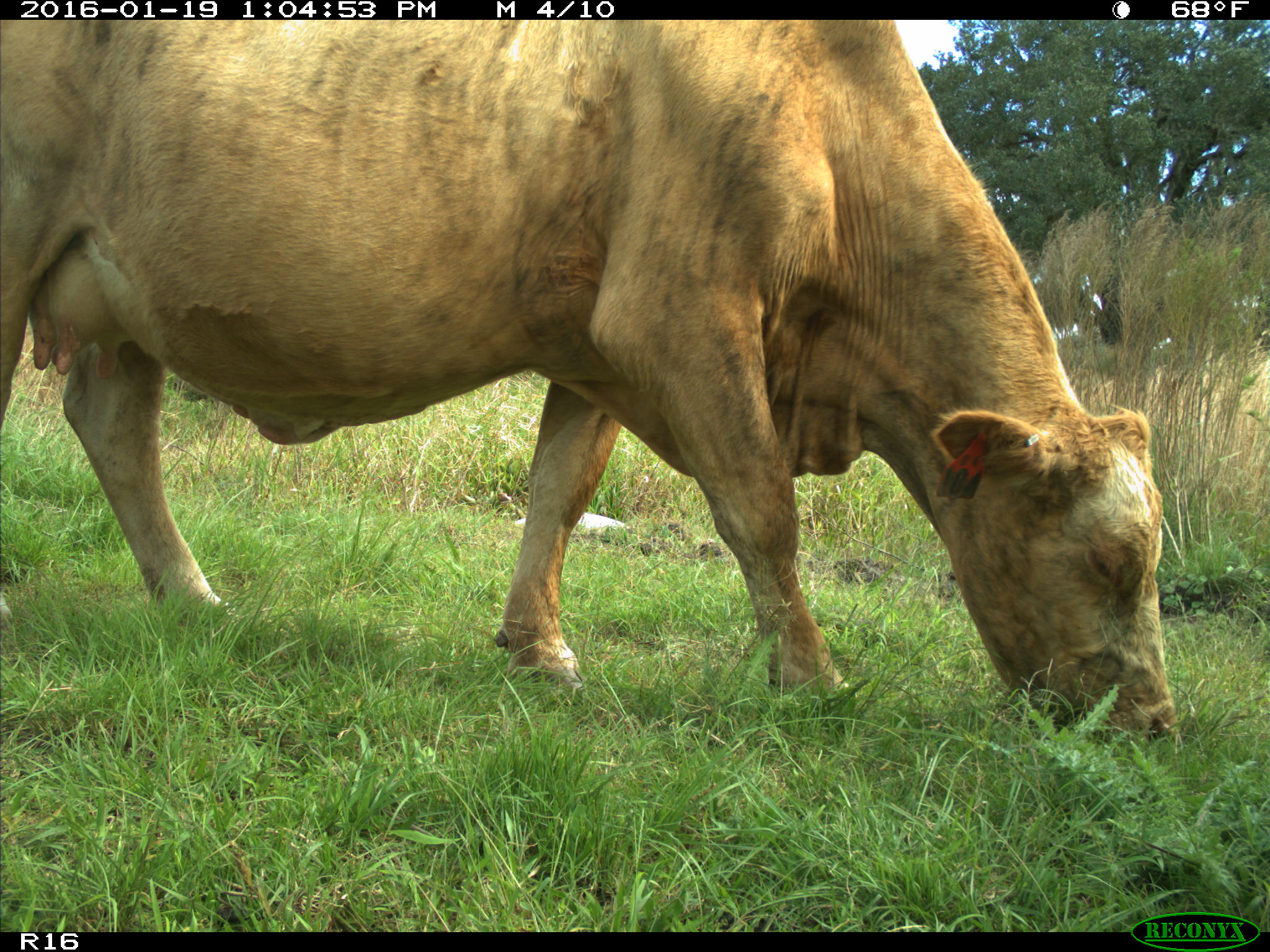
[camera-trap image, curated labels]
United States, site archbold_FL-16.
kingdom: Animalia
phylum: Chordata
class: Mammalia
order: Artiodactyla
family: Bovidae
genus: Bos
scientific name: Bos taurus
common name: domestic cow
Bos taurus (domestic cow).